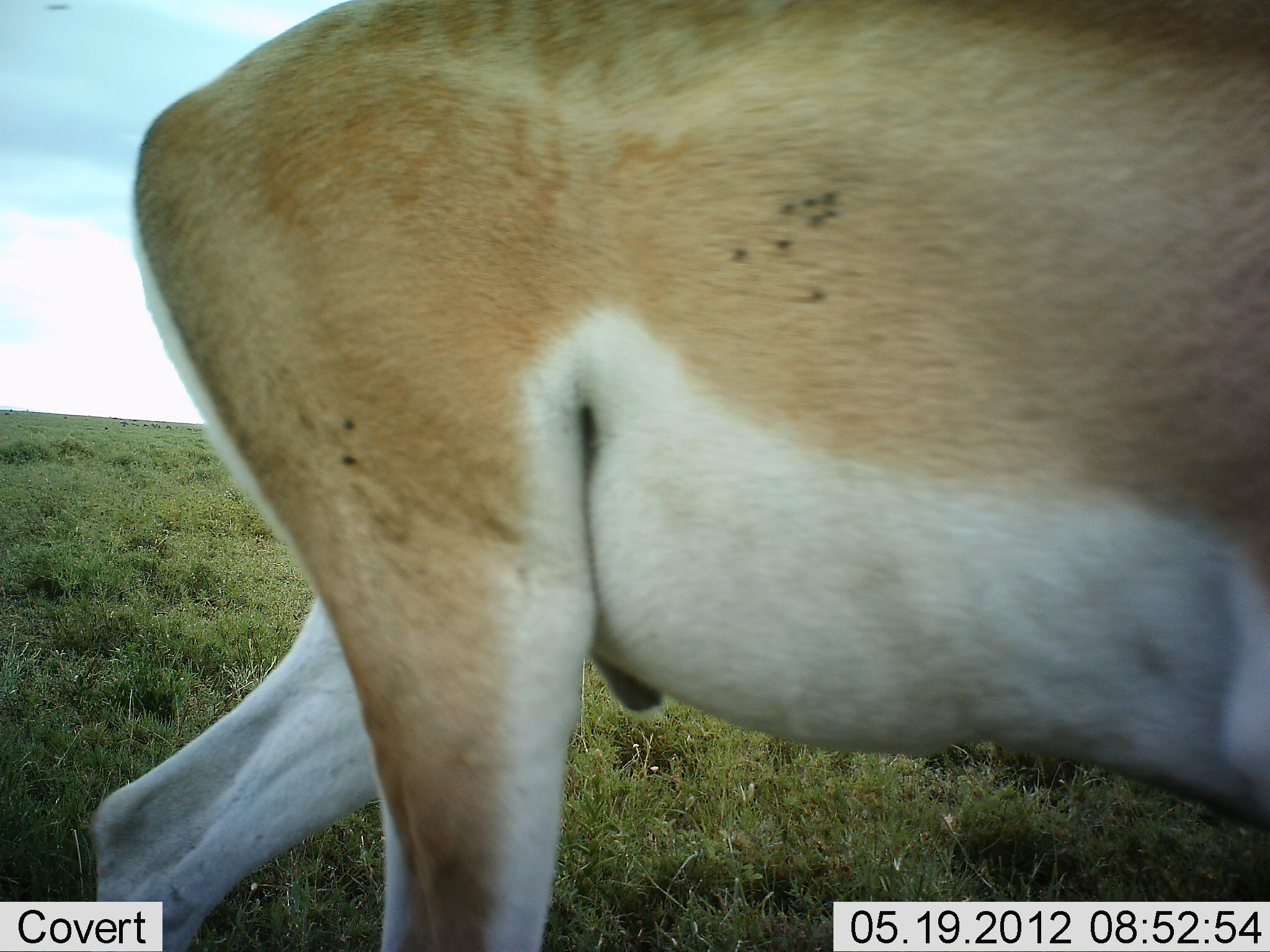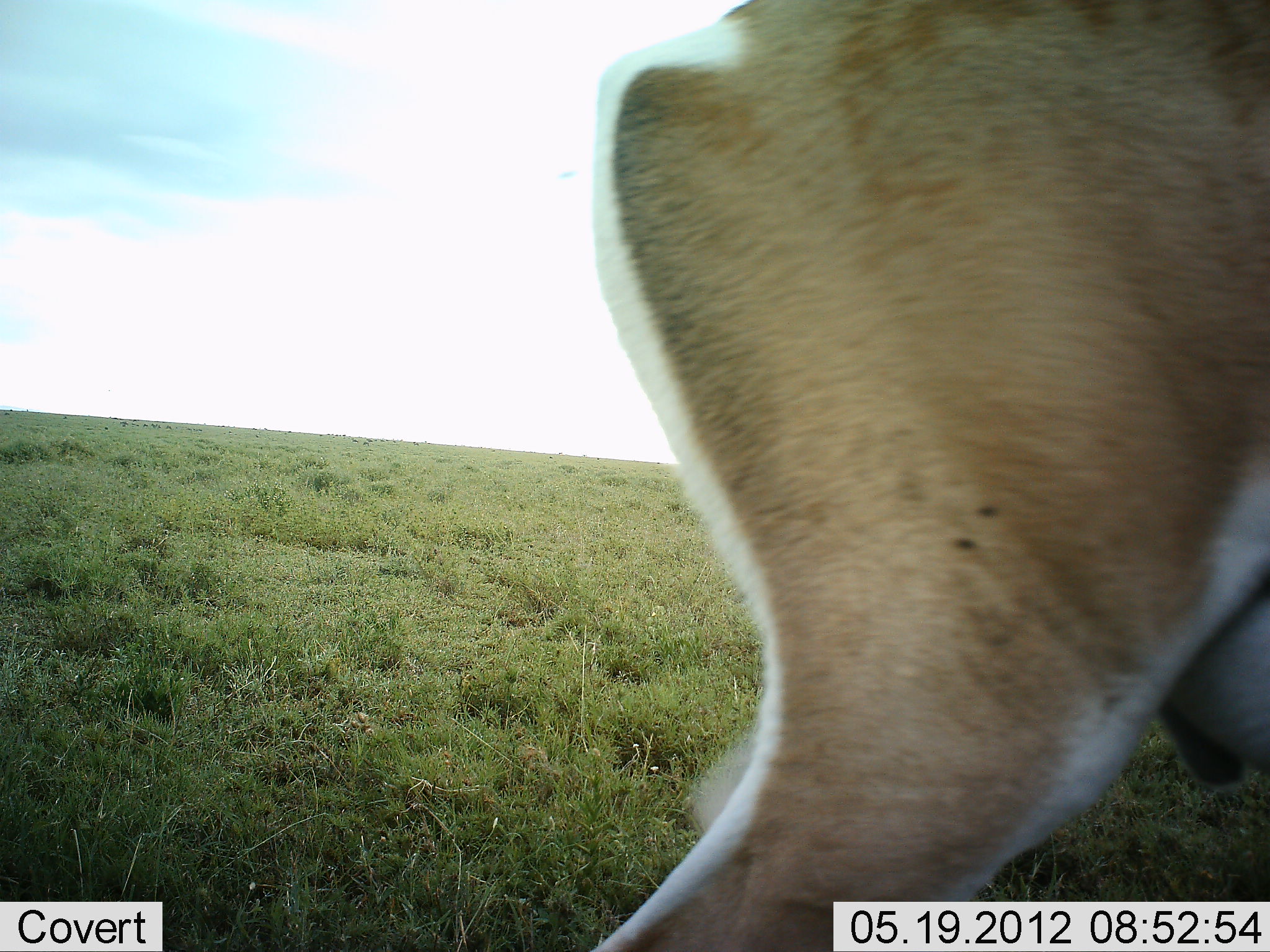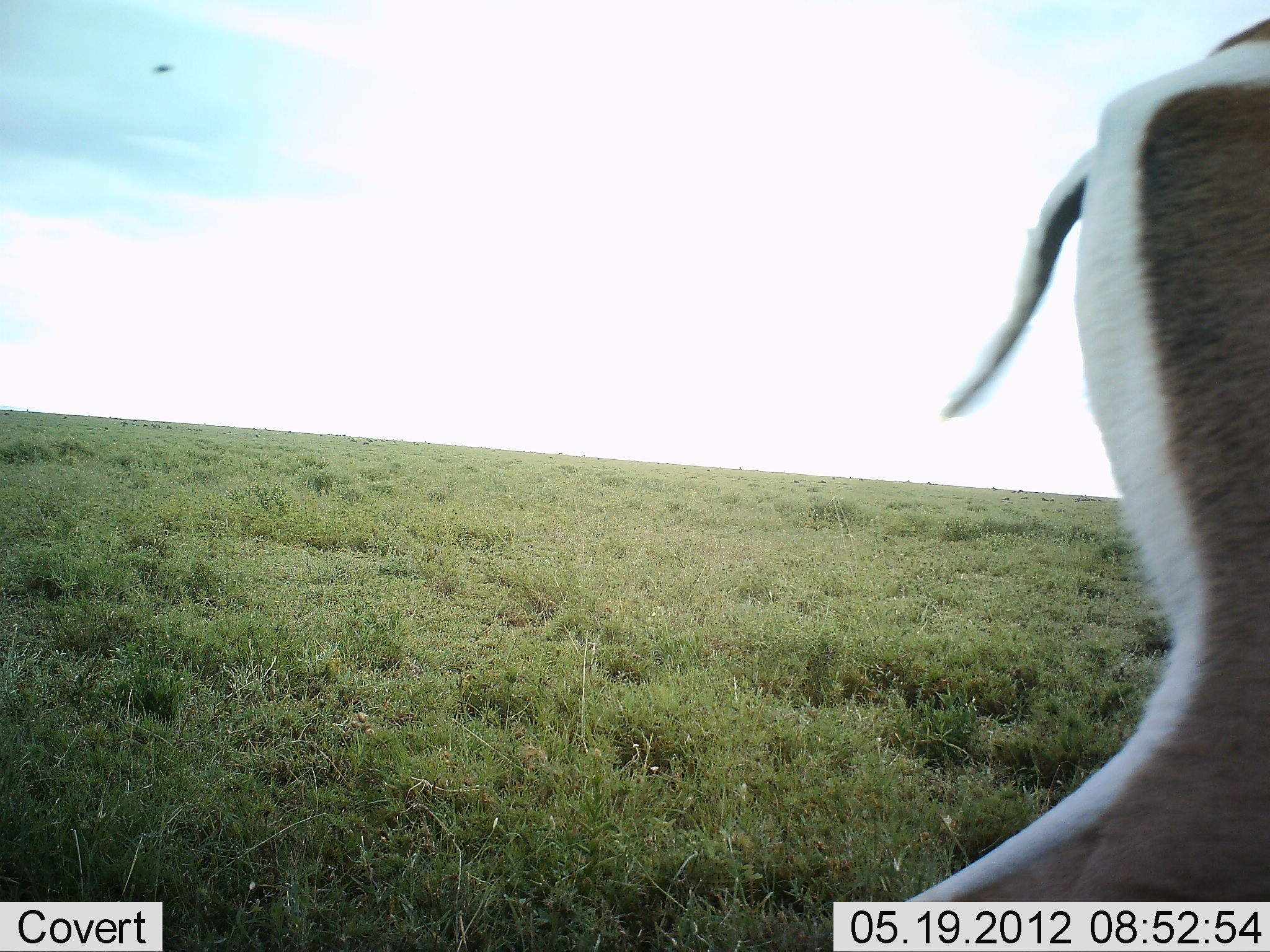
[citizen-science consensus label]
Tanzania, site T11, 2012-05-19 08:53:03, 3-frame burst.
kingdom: Animalia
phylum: Chordata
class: Mammalia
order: Artiodactyla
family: Bovidae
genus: Nanger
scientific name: Nanger granti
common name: grant's gazelle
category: gazellegrants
Gazellegrants (grant's gazelle) (Nanger granti), count 1. Behavior (volunteer vote fractions): standing 0%, resting 0%, moving 100%, interacting 0%. Young present (vote fraction): 0%. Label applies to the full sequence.